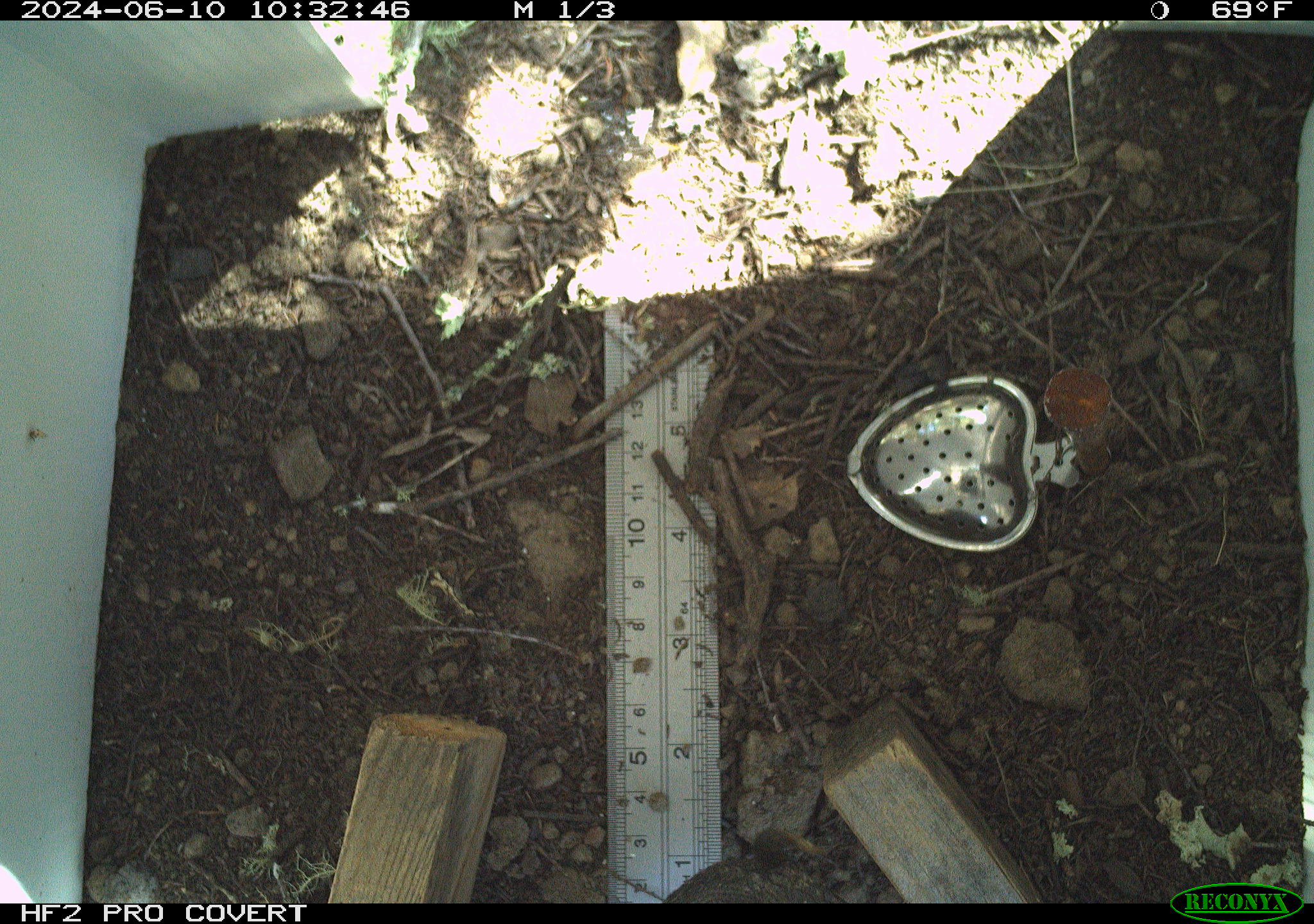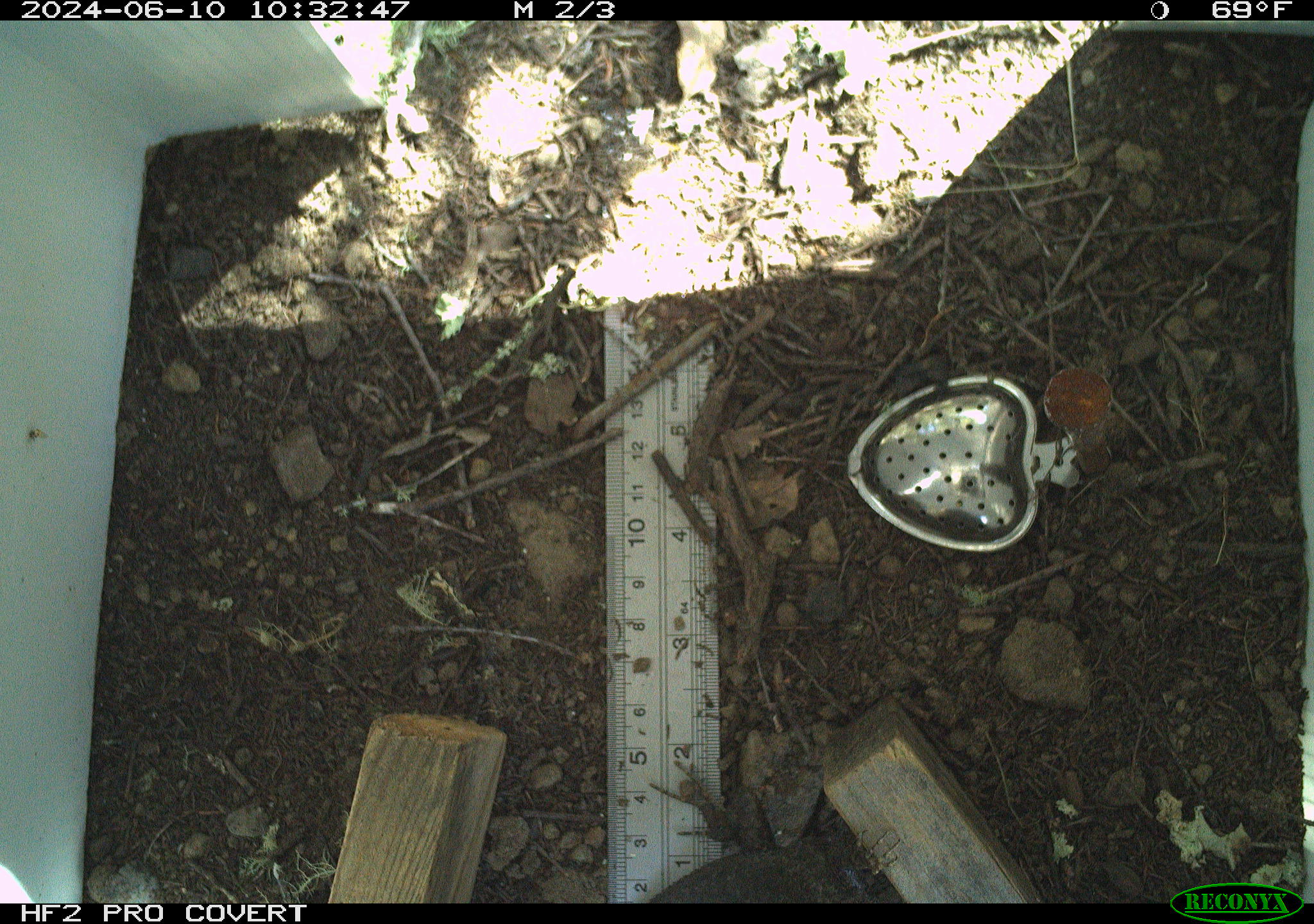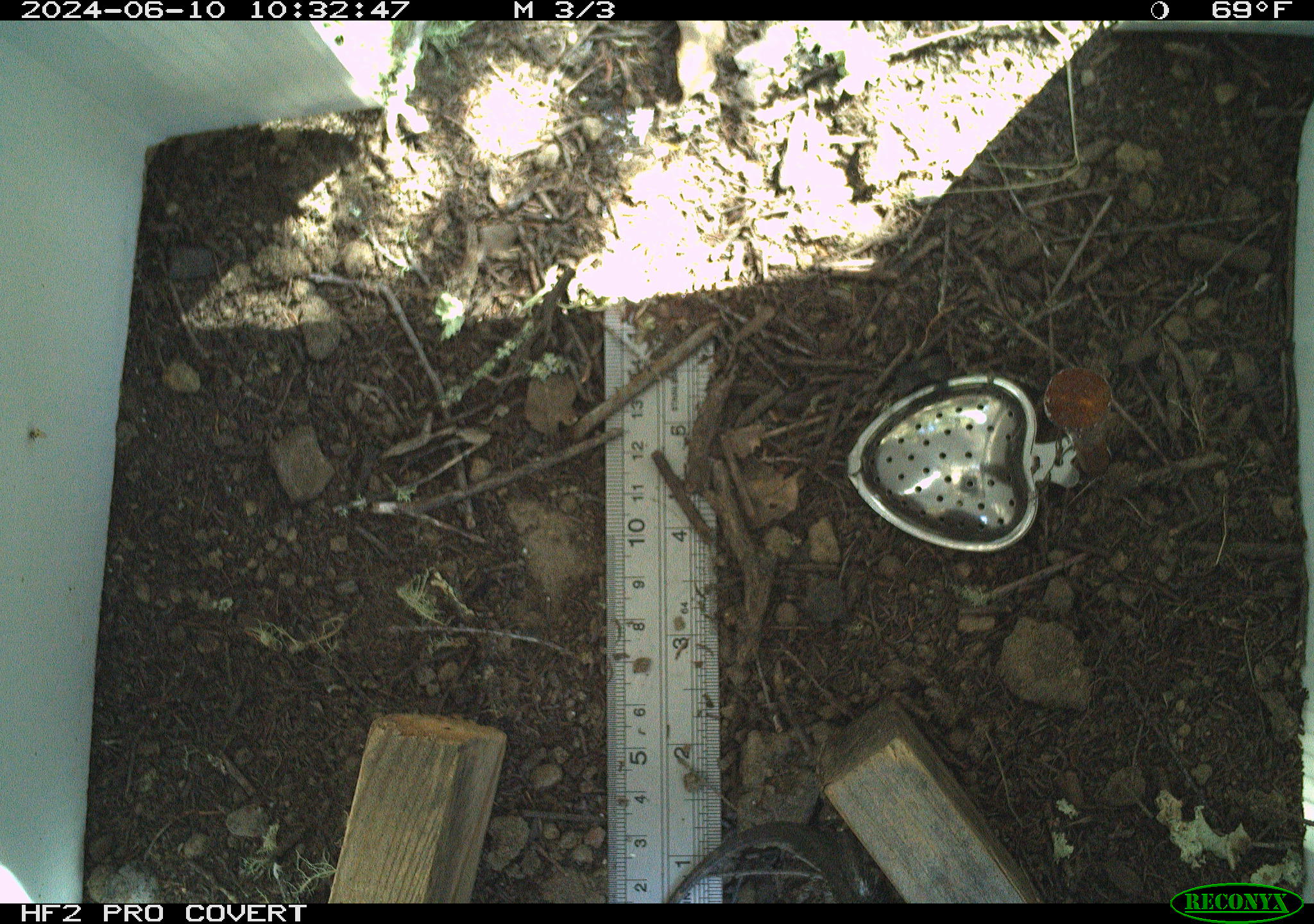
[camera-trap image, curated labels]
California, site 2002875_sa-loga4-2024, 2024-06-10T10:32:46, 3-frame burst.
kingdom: Animalia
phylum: Chordata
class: Reptilia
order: Squamata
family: Phrynosomatidae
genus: Sceloporus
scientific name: Sceloporus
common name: spiny lizards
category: sceloporus species